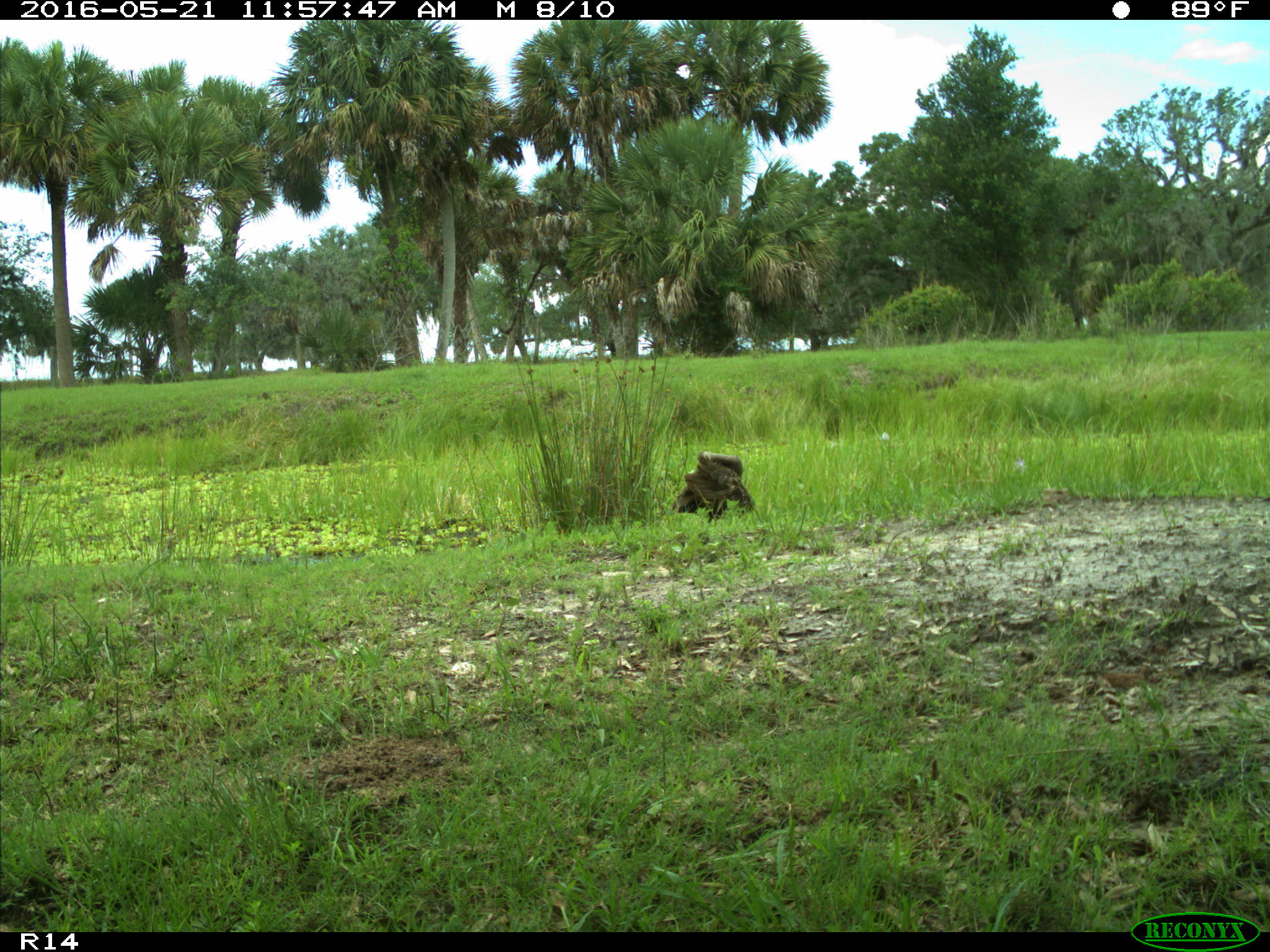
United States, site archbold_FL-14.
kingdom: Animalia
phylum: Chordata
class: Aves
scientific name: Aves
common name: birds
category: unidentified bird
Unidentified bird (birds) (Aves).